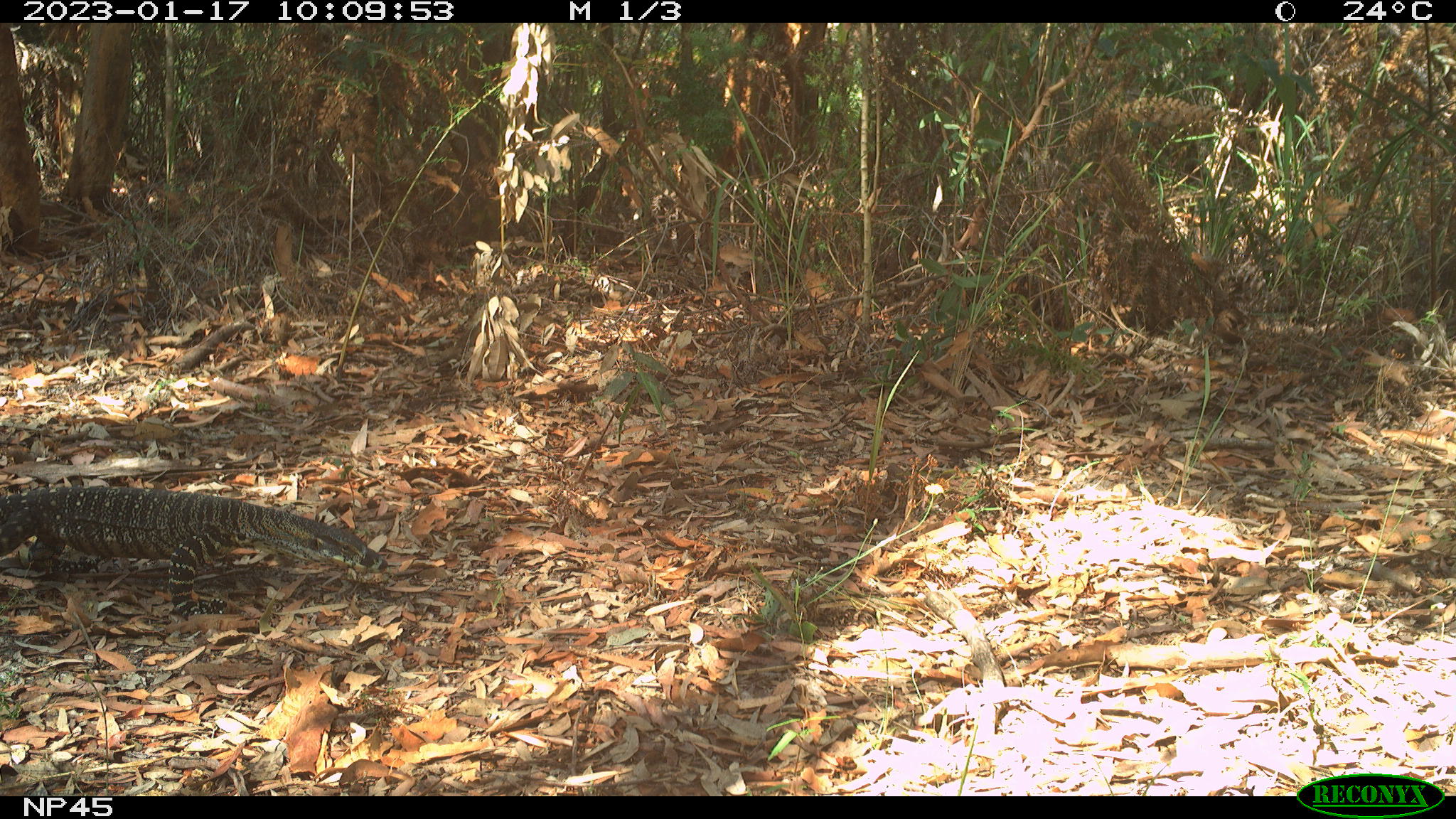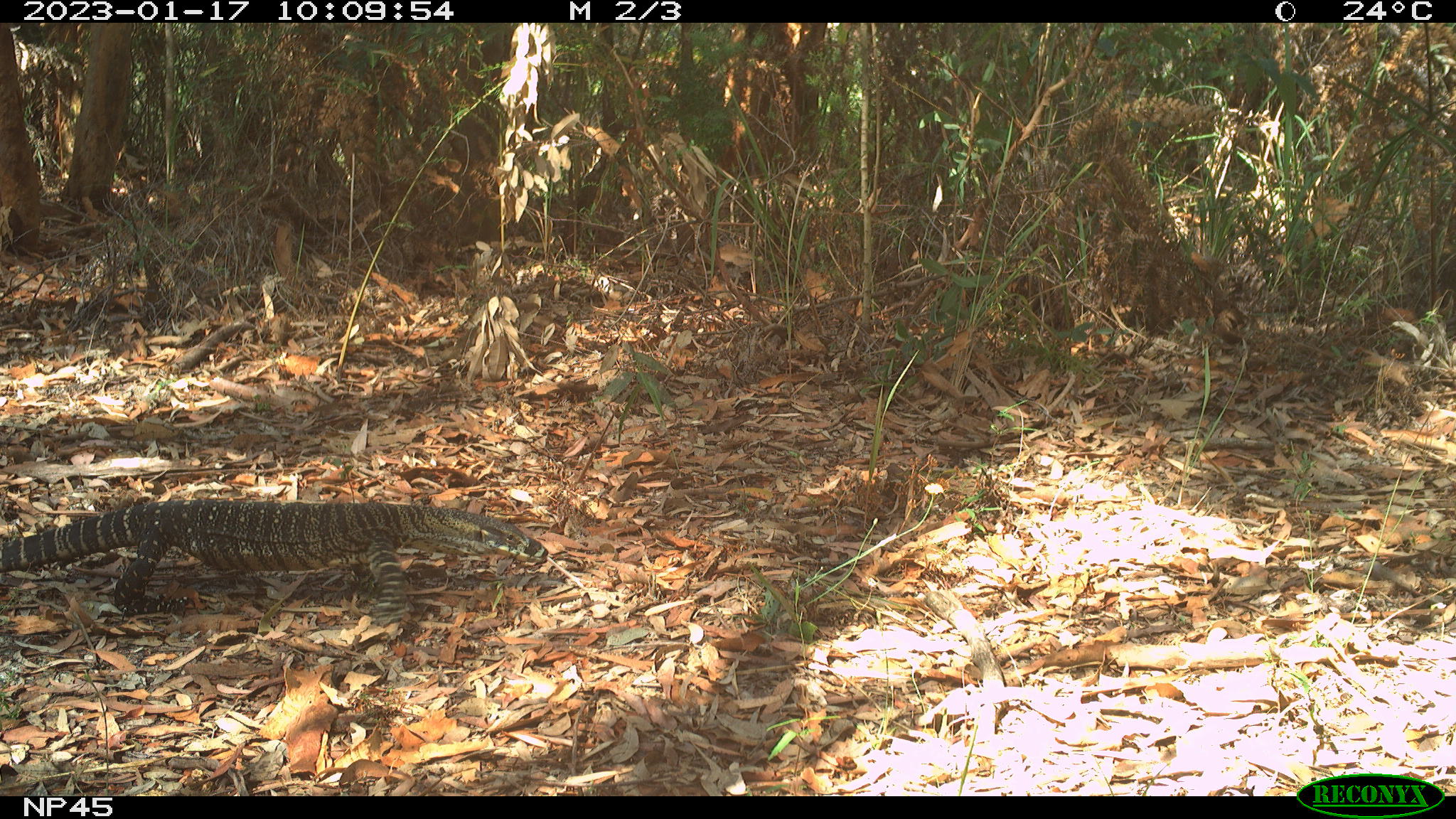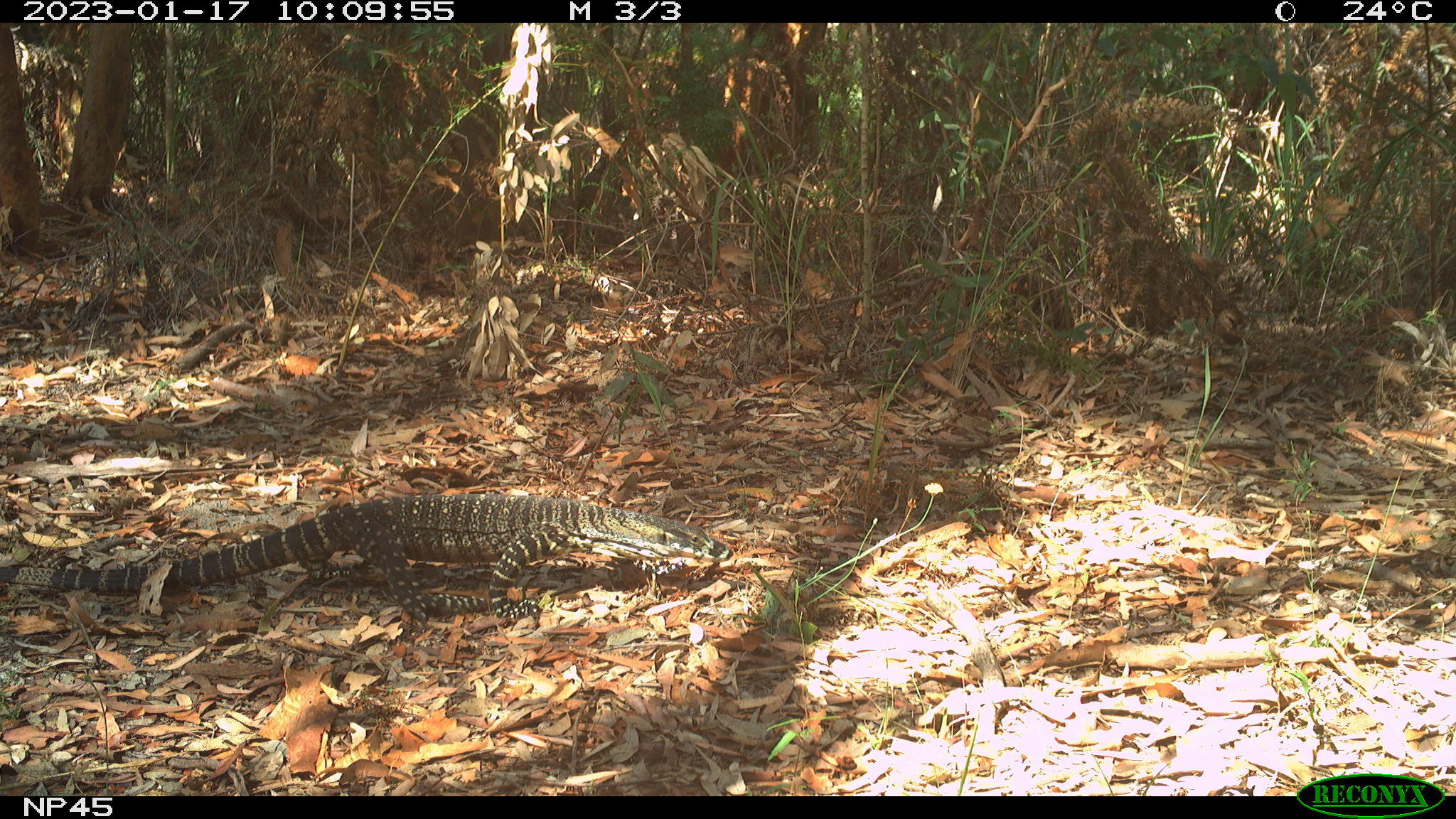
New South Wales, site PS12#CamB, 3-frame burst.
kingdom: Animalia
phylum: Chordata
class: Reptilia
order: Squamata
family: Varanidae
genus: Varanus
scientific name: Varanus varius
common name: lace monitor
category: goanna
Goanna (lace monitor) (Varanus varius).